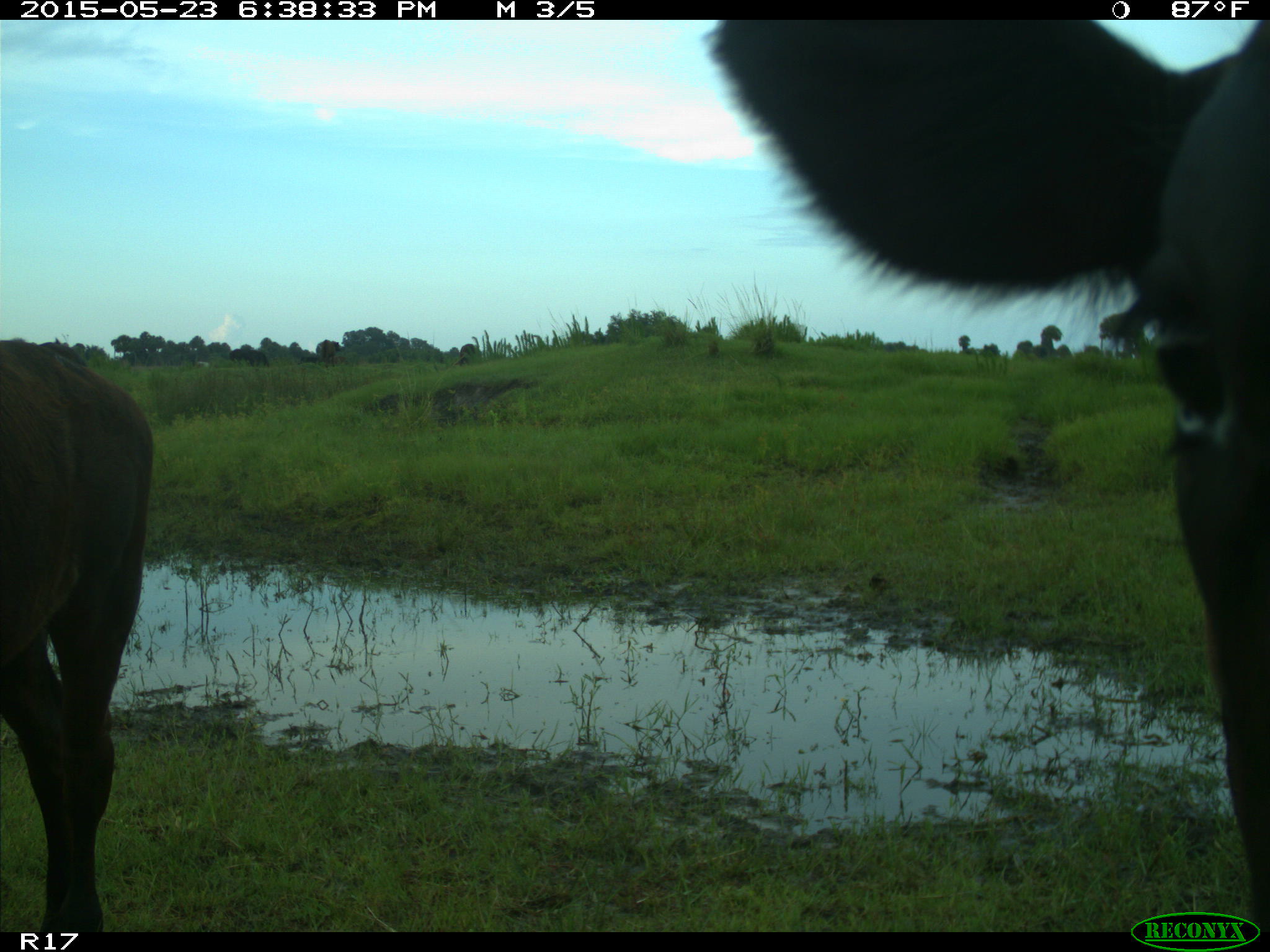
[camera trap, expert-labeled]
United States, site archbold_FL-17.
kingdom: Animalia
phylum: Chordata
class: Mammalia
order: Artiodactyla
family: Bovidae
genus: Bos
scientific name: Bos taurus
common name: domestic cow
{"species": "Bos taurus (domestic cow)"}